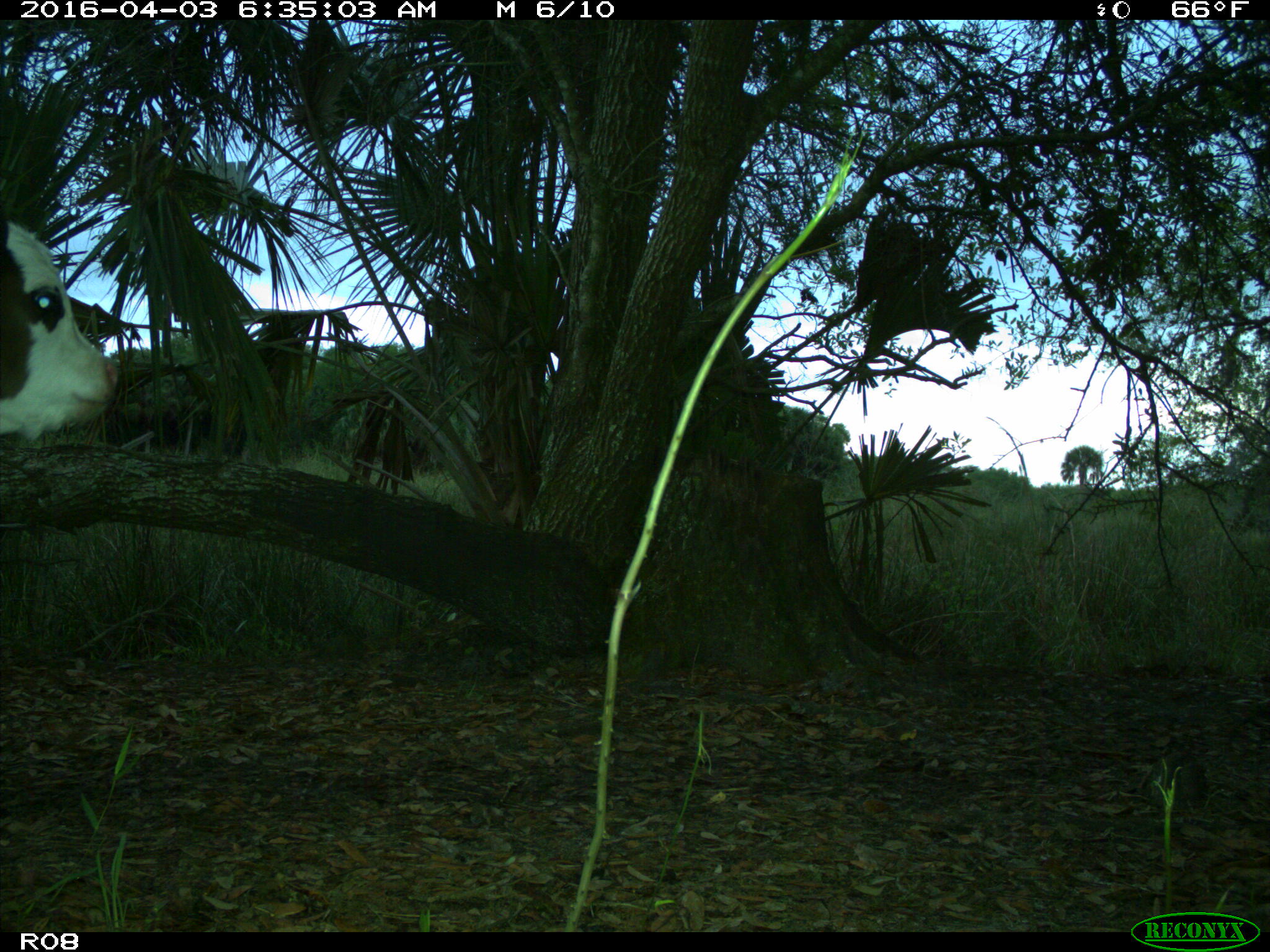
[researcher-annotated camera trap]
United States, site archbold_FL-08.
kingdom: Animalia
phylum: Chordata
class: Mammalia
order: Artiodactyla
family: Bovidae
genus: Bos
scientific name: Bos taurus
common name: domestic cow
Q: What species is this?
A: Bos taurus (domestic cow).